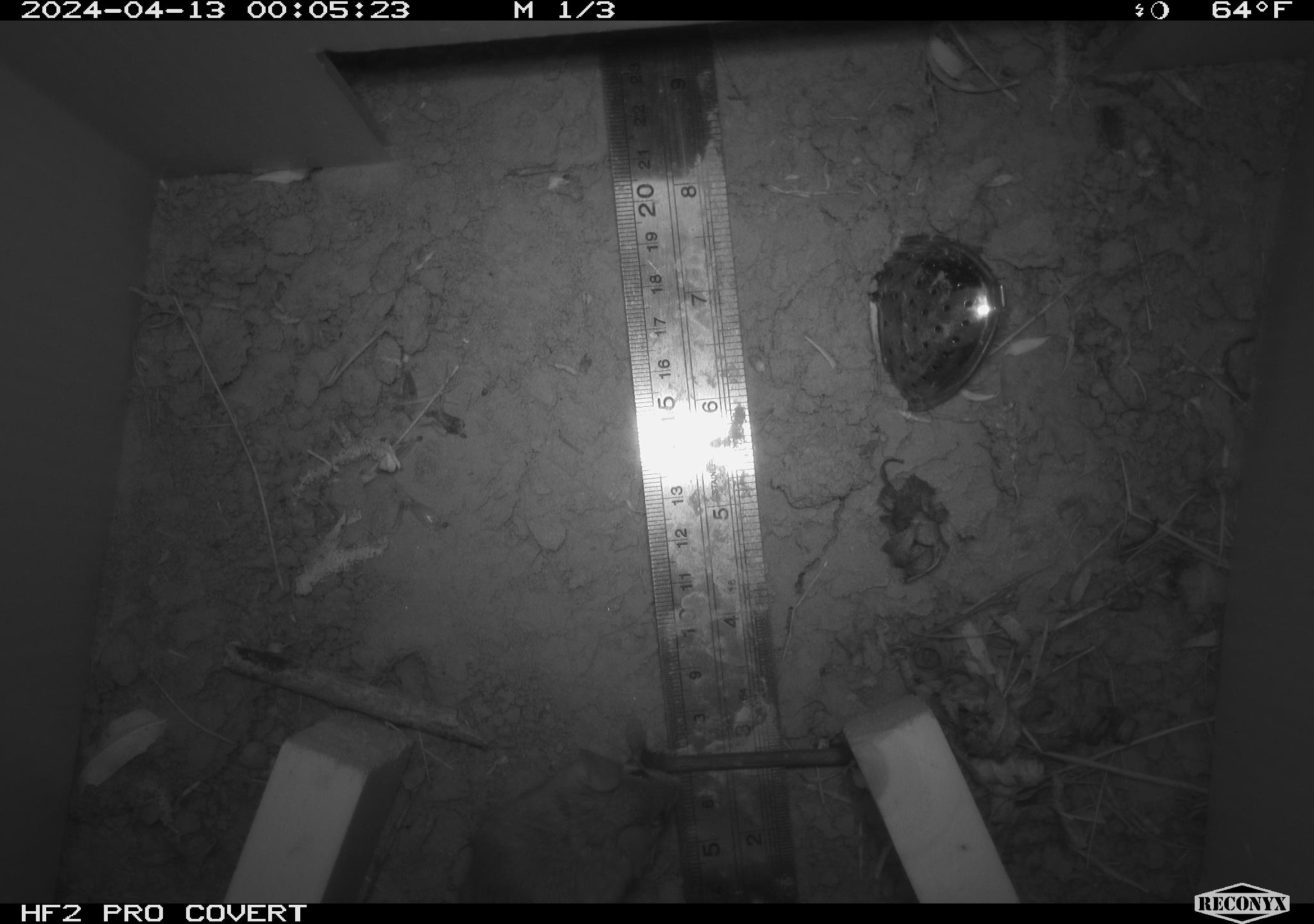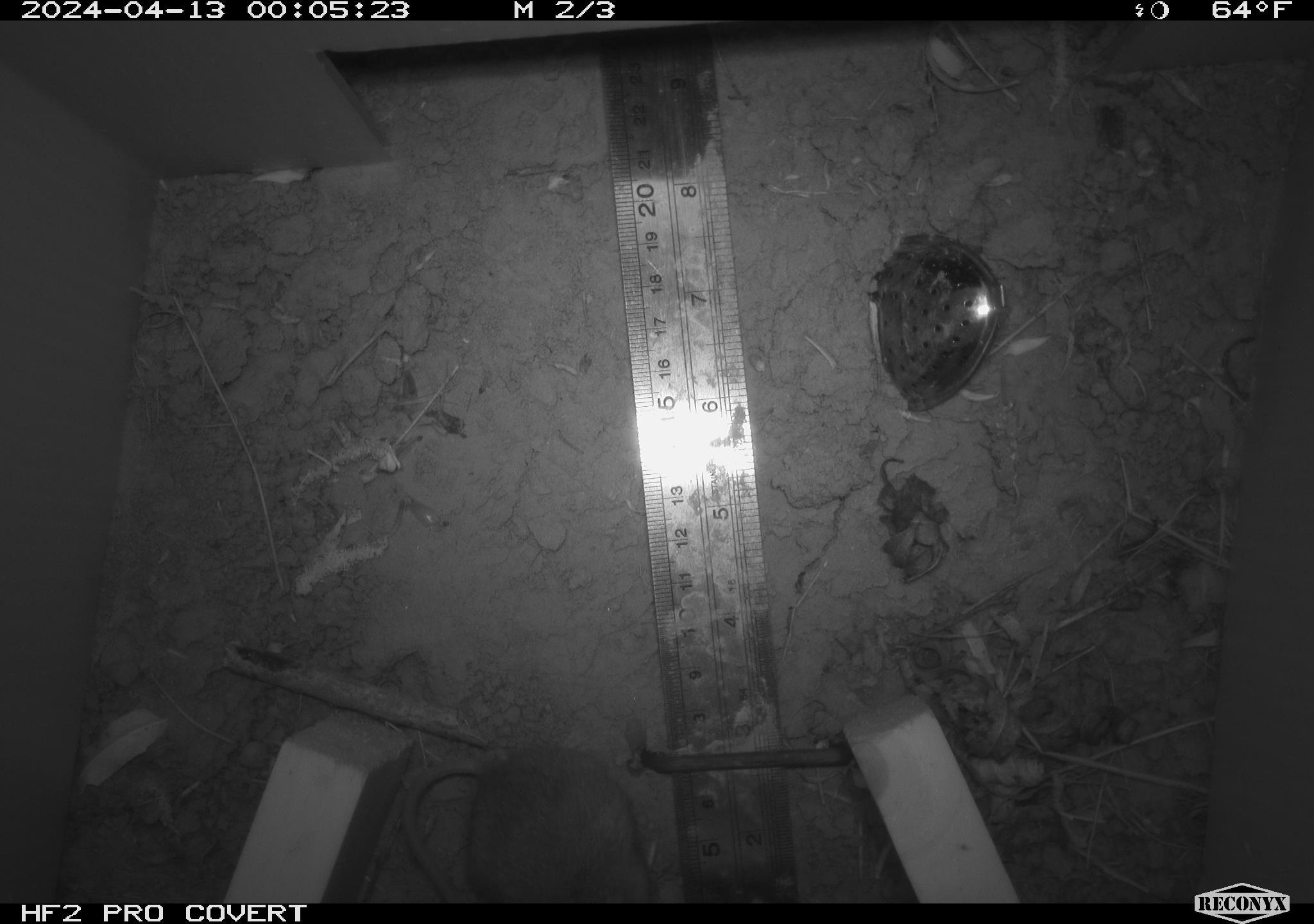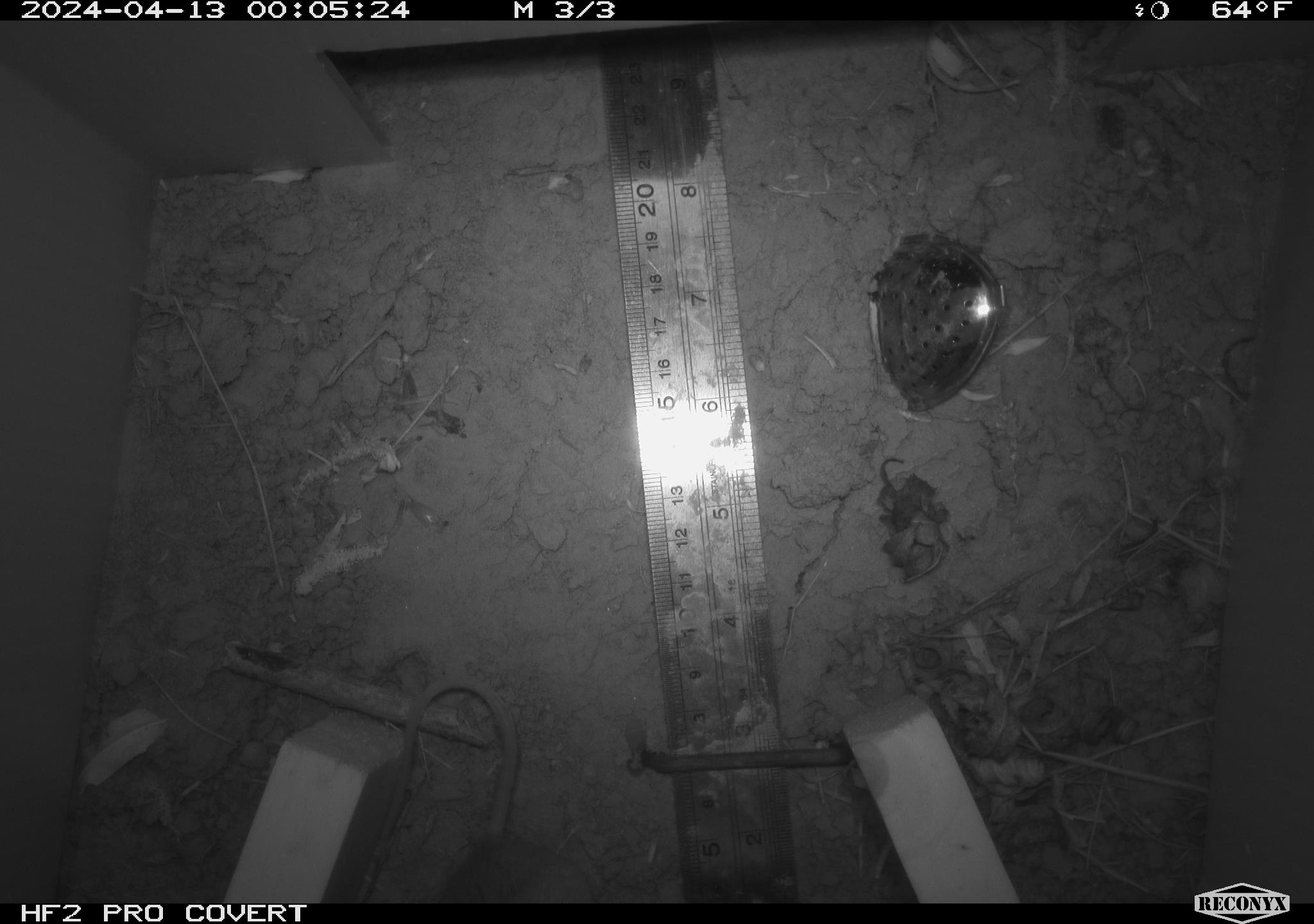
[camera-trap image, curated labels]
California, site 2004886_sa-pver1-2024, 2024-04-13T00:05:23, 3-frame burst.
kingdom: Animalia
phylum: Chordata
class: Mammalia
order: Rodentia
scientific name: Rodentia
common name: mouse species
Mouse species (Rodentia).